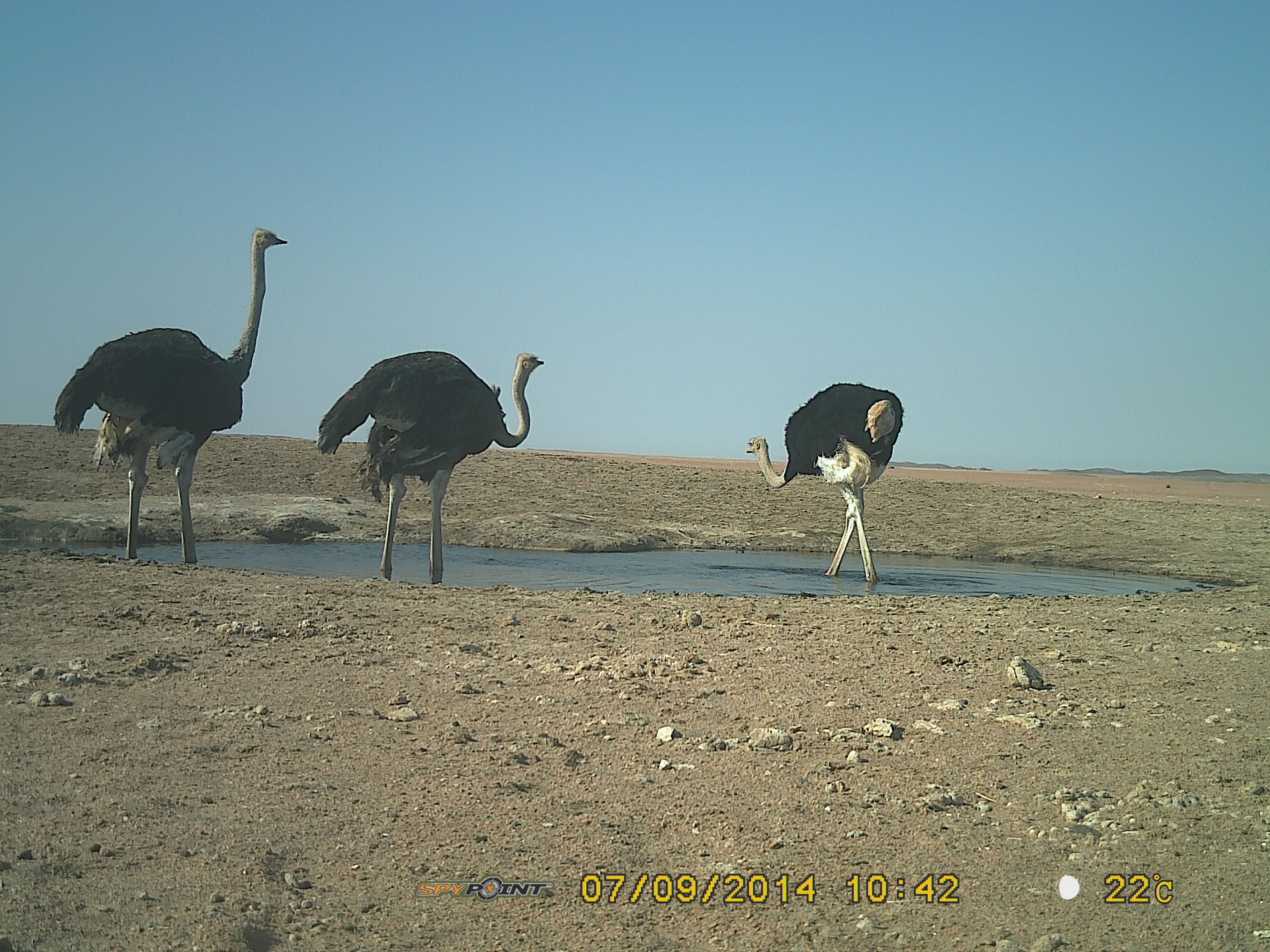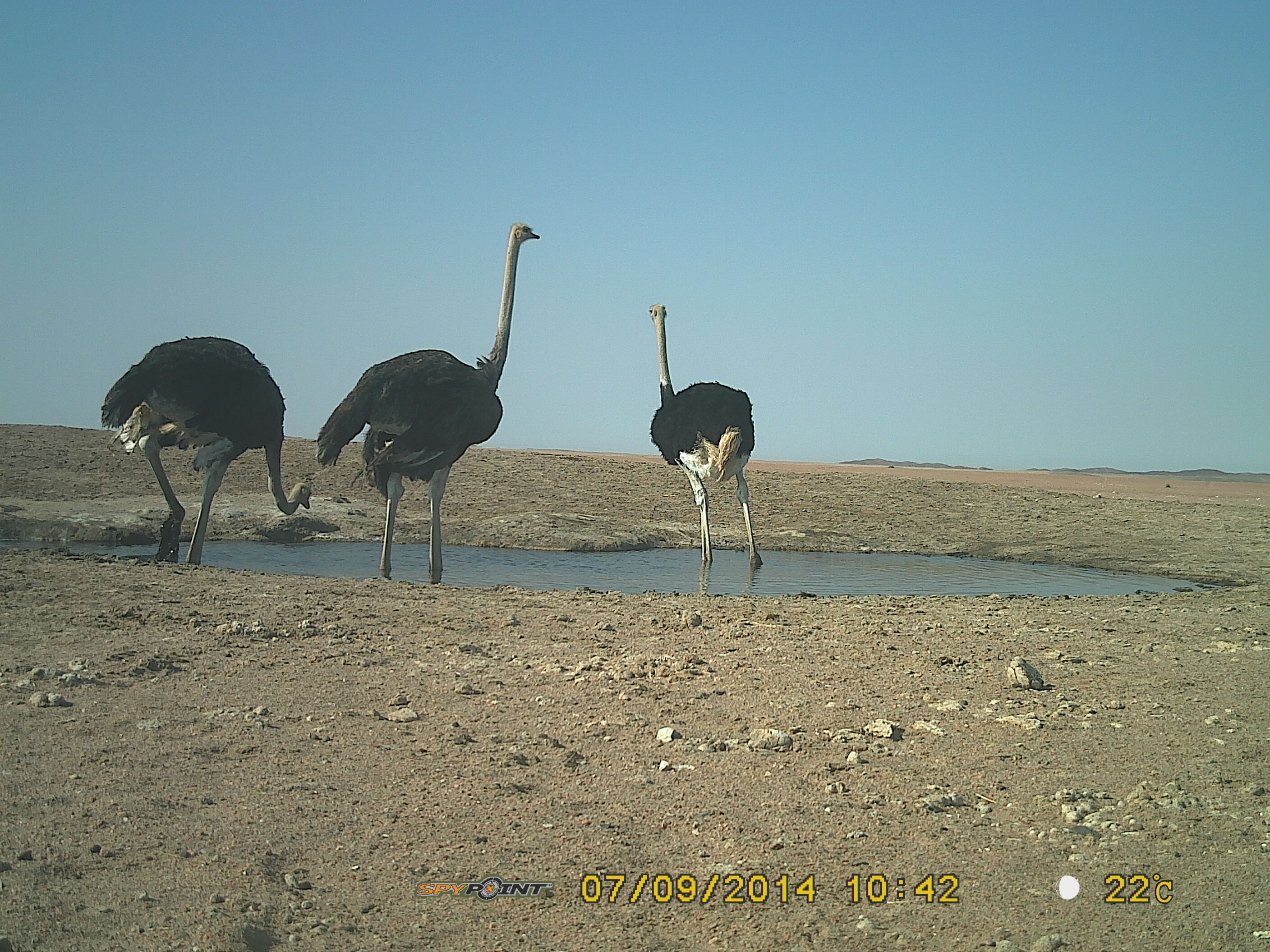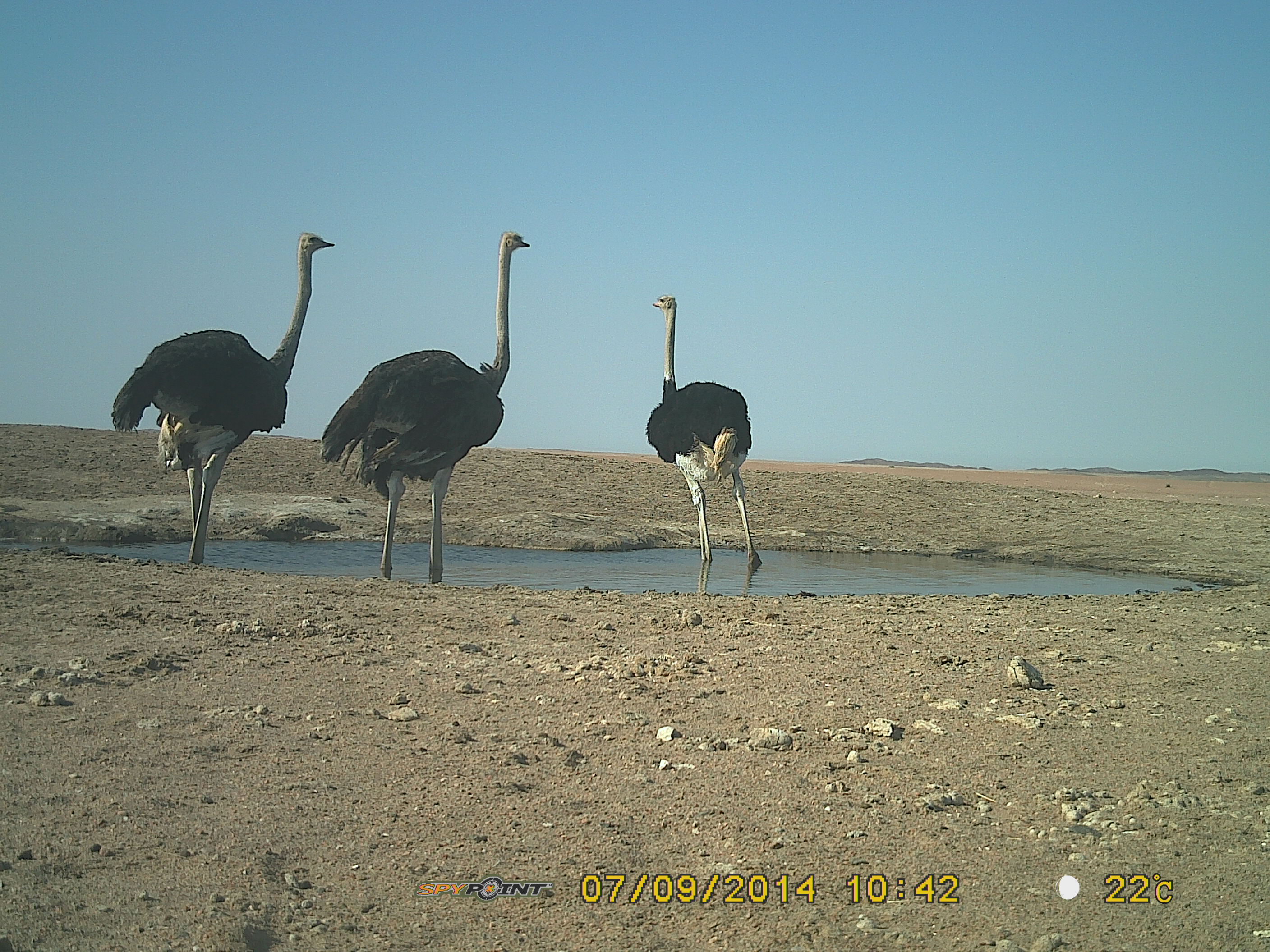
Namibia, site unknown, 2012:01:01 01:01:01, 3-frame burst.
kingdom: Animalia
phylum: Chordata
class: Aves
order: Struthioniformes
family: Struthionidae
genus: Struthio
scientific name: Struthio camelus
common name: common ostrich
Struthio camelus (common ostrich).